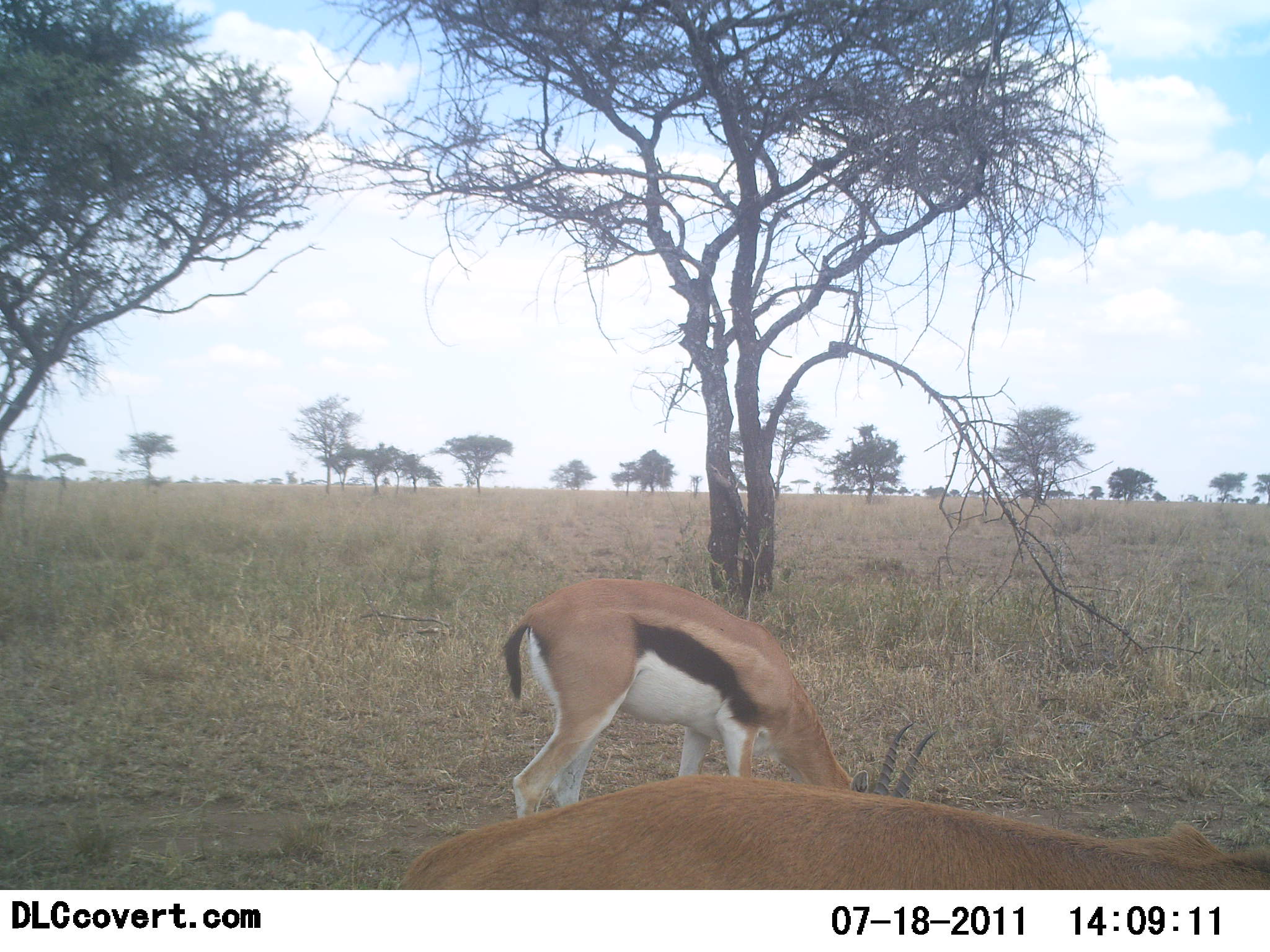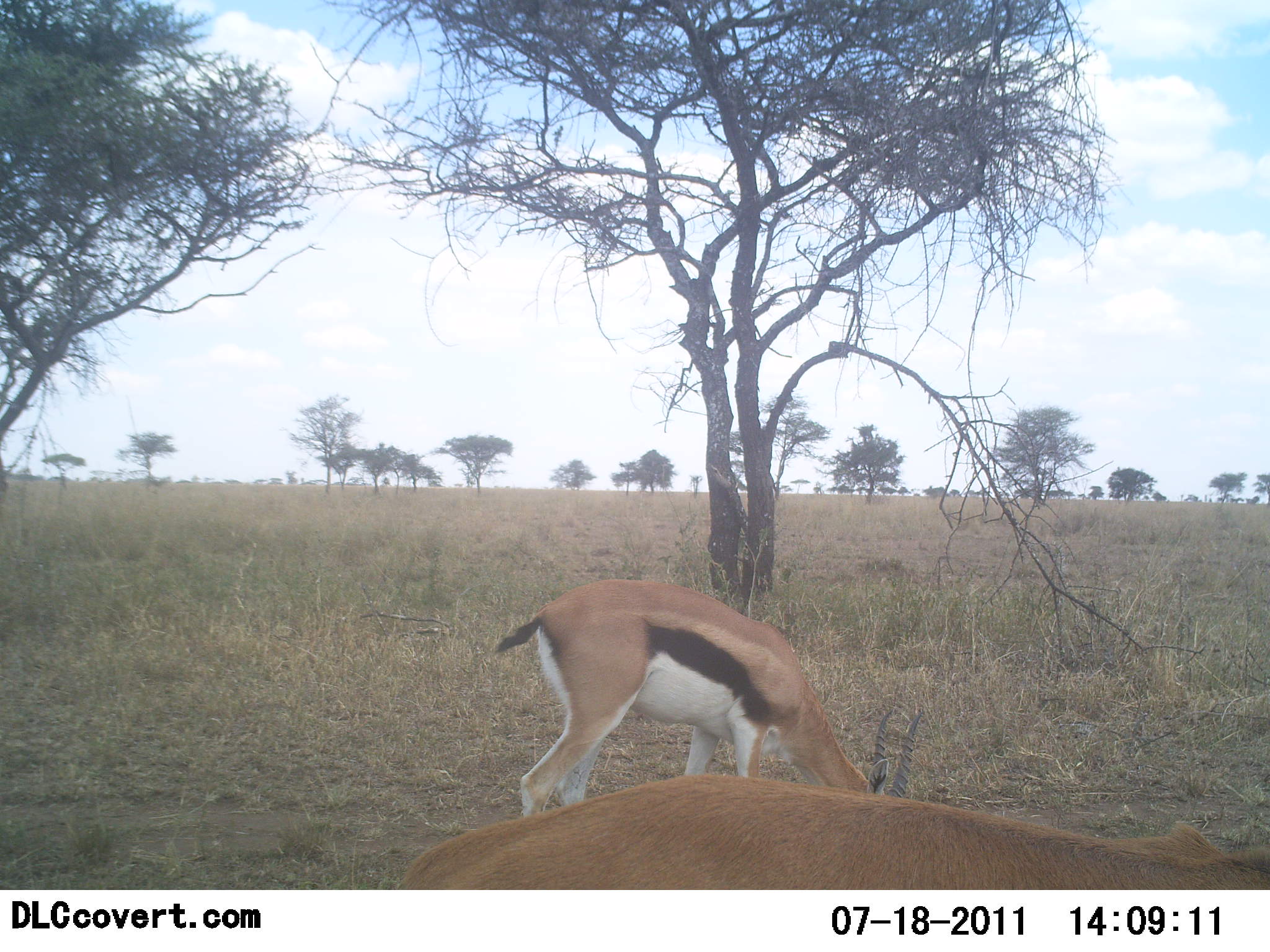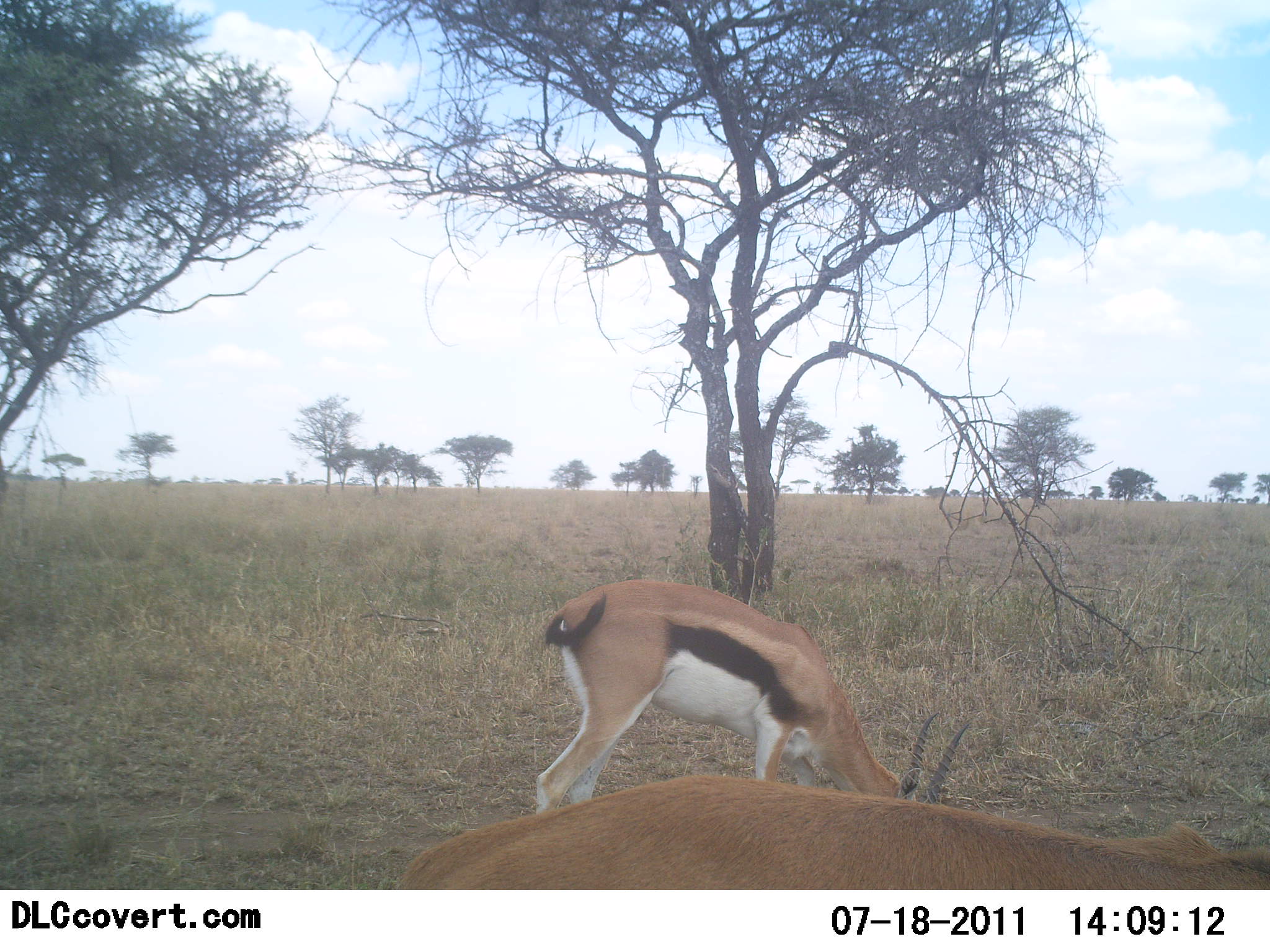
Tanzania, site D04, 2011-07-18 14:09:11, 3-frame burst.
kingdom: Animalia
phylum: Chordata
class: Mammalia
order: Artiodactyla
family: Bovidae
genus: Eudorcas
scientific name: Eudorcas thomsonii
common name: thomson's gazelle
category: gazellethomsons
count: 2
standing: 46%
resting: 0%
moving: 0%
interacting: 8%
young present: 0%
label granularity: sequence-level